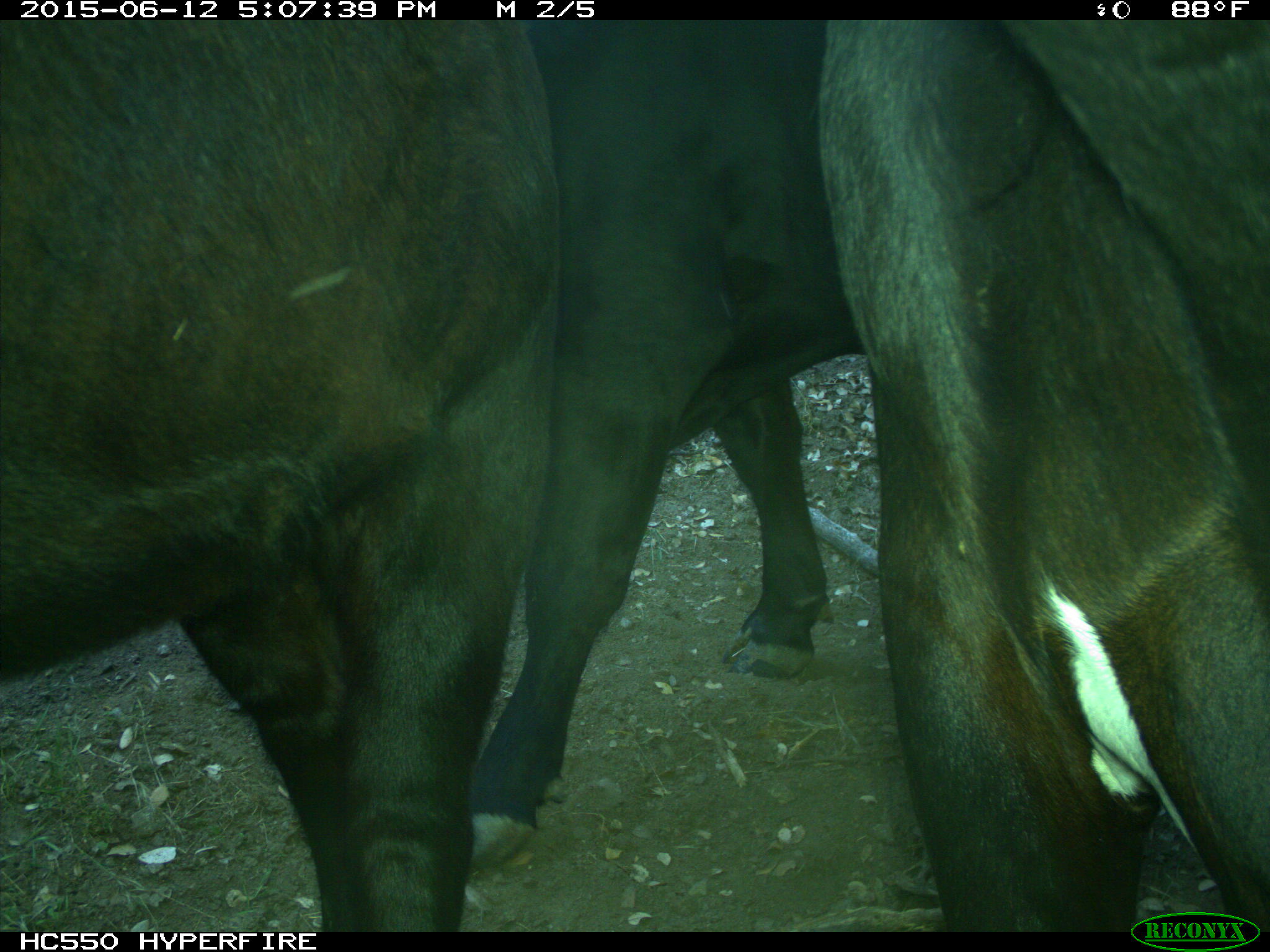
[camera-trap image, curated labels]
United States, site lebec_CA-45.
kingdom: Animalia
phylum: Chordata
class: Mammalia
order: Artiodactyla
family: Bovidae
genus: Bos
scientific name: Bos taurus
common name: domestic cow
Bos taurus (domestic cow).